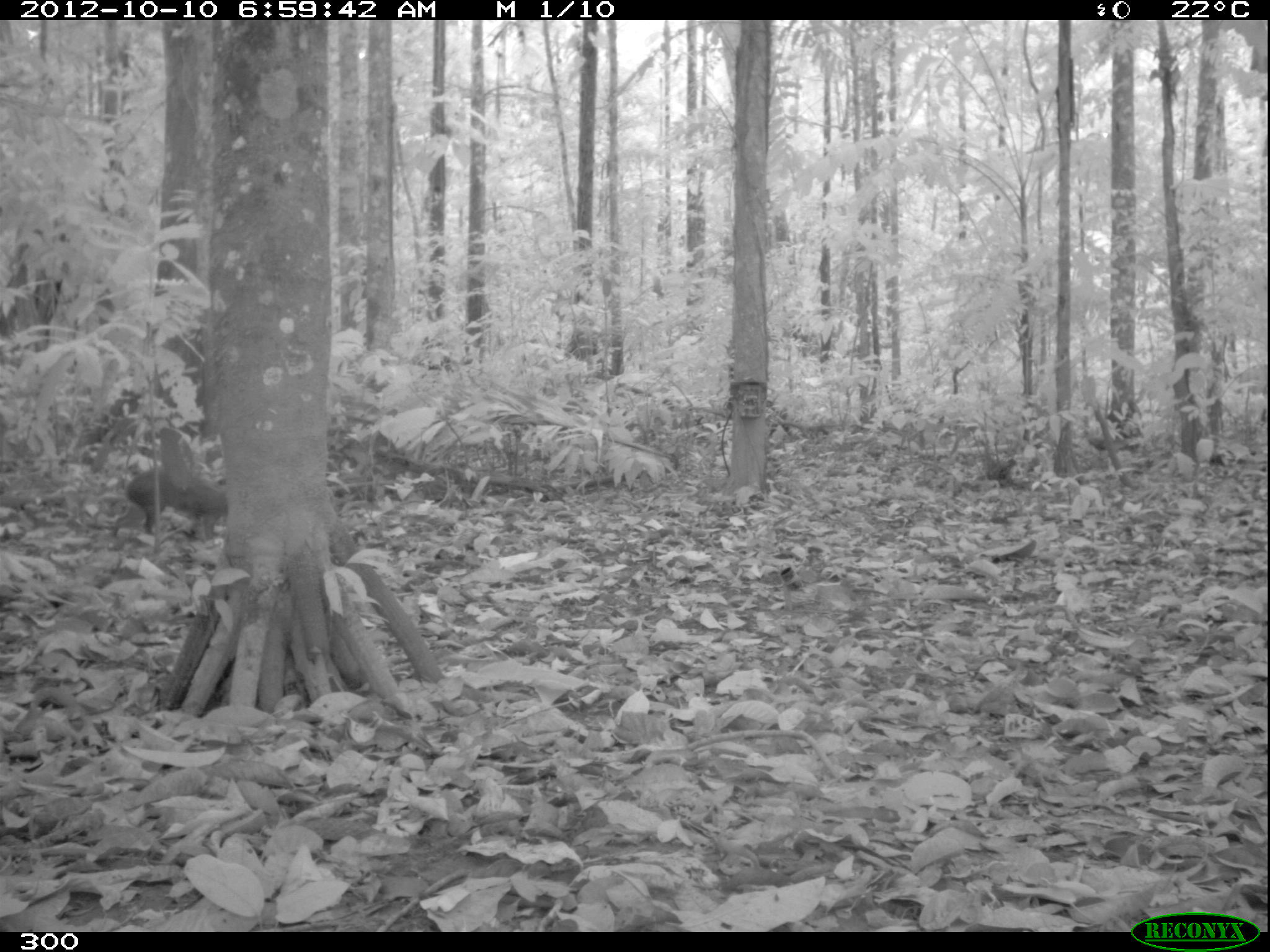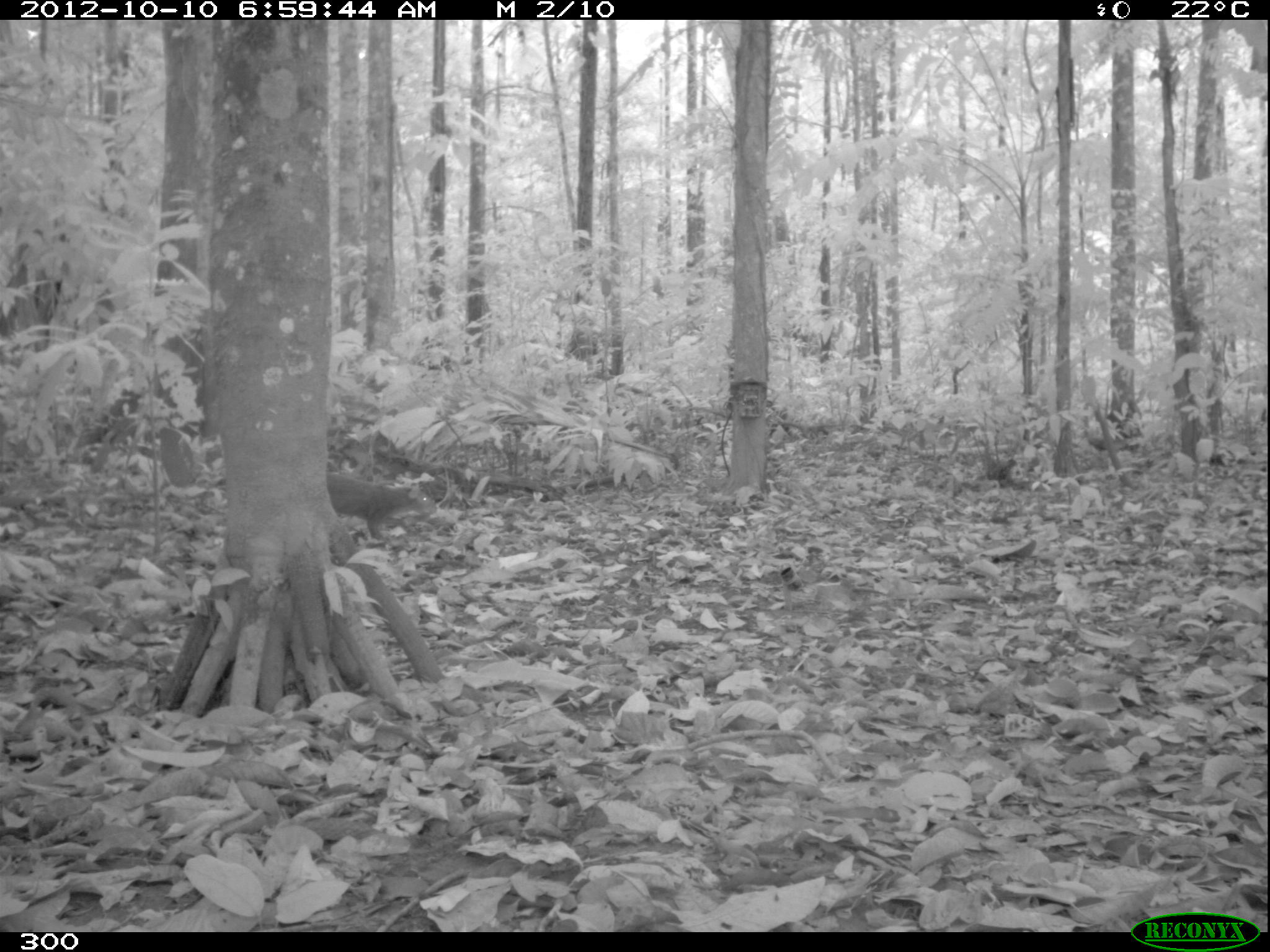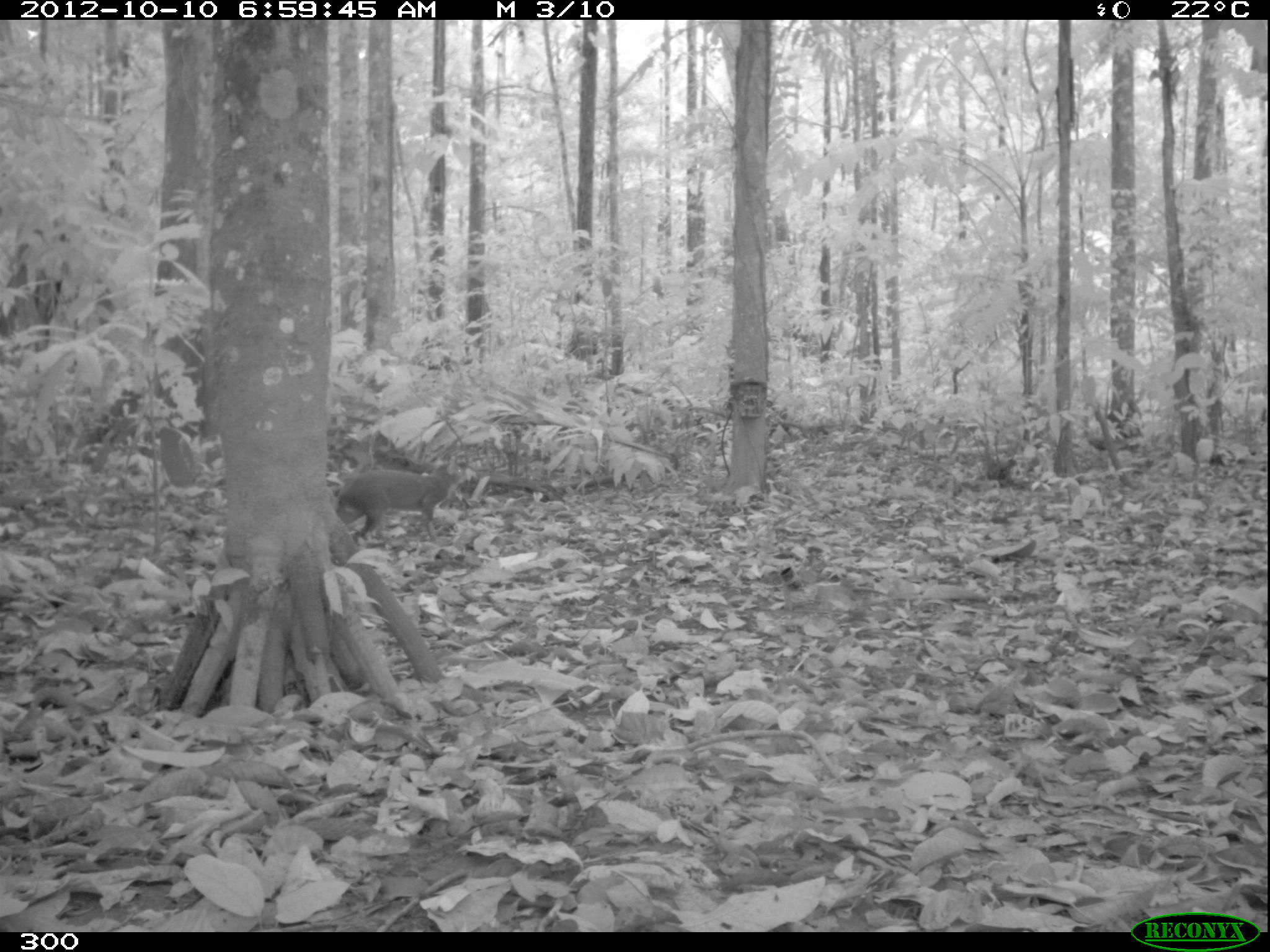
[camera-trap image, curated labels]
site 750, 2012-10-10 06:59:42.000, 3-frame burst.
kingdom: Animalia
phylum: Chordata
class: Mammalia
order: Rodentia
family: Dasyproctidae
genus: Dasyprocta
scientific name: Dasyprocta punctata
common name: central american agouti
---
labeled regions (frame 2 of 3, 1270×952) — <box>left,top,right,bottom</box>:
dasyprocta punctata: <box>327,471,437,540</box>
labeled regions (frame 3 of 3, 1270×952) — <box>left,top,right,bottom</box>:
dasyprocta punctata: <box>333,456,467,542</box>